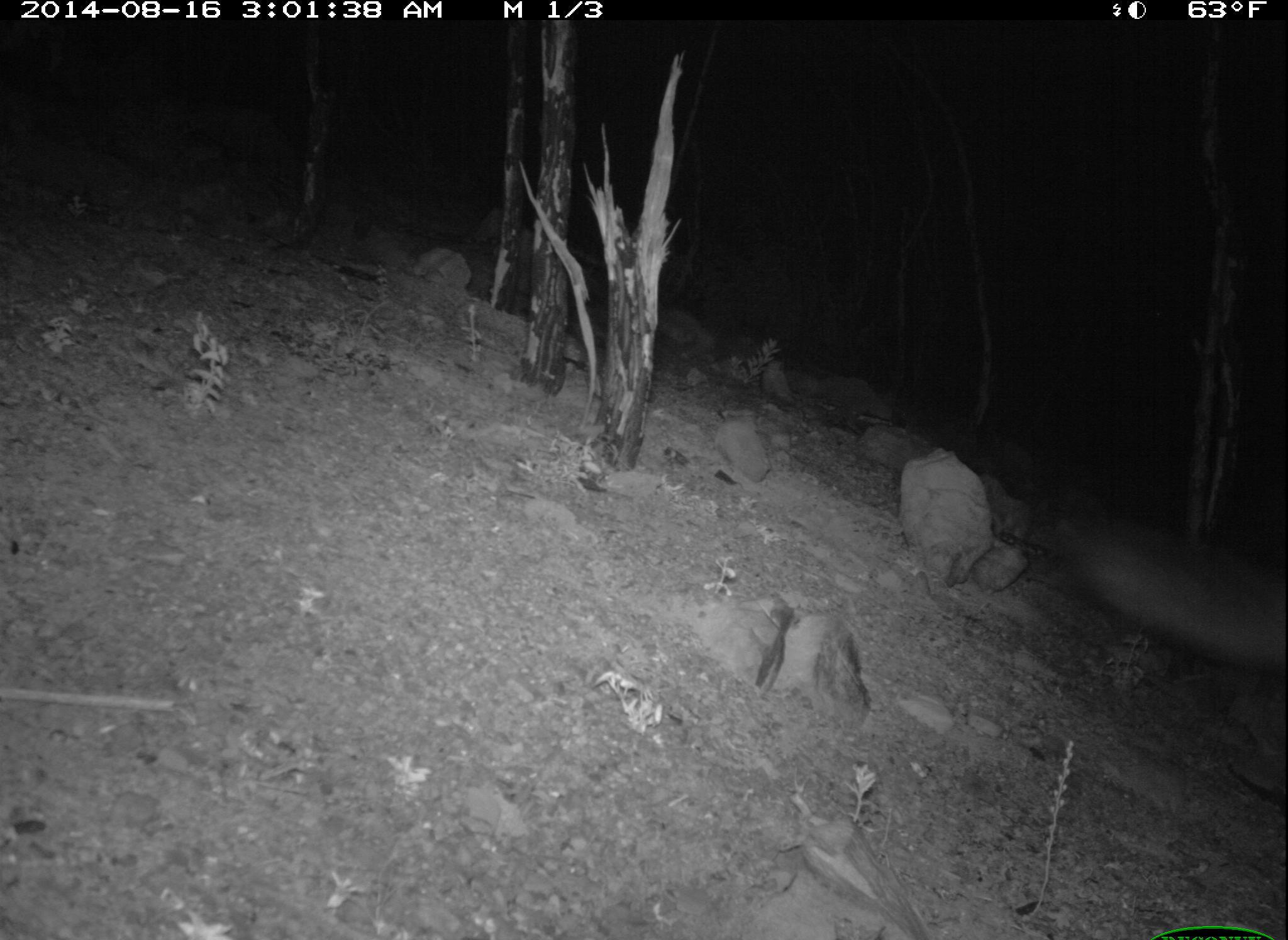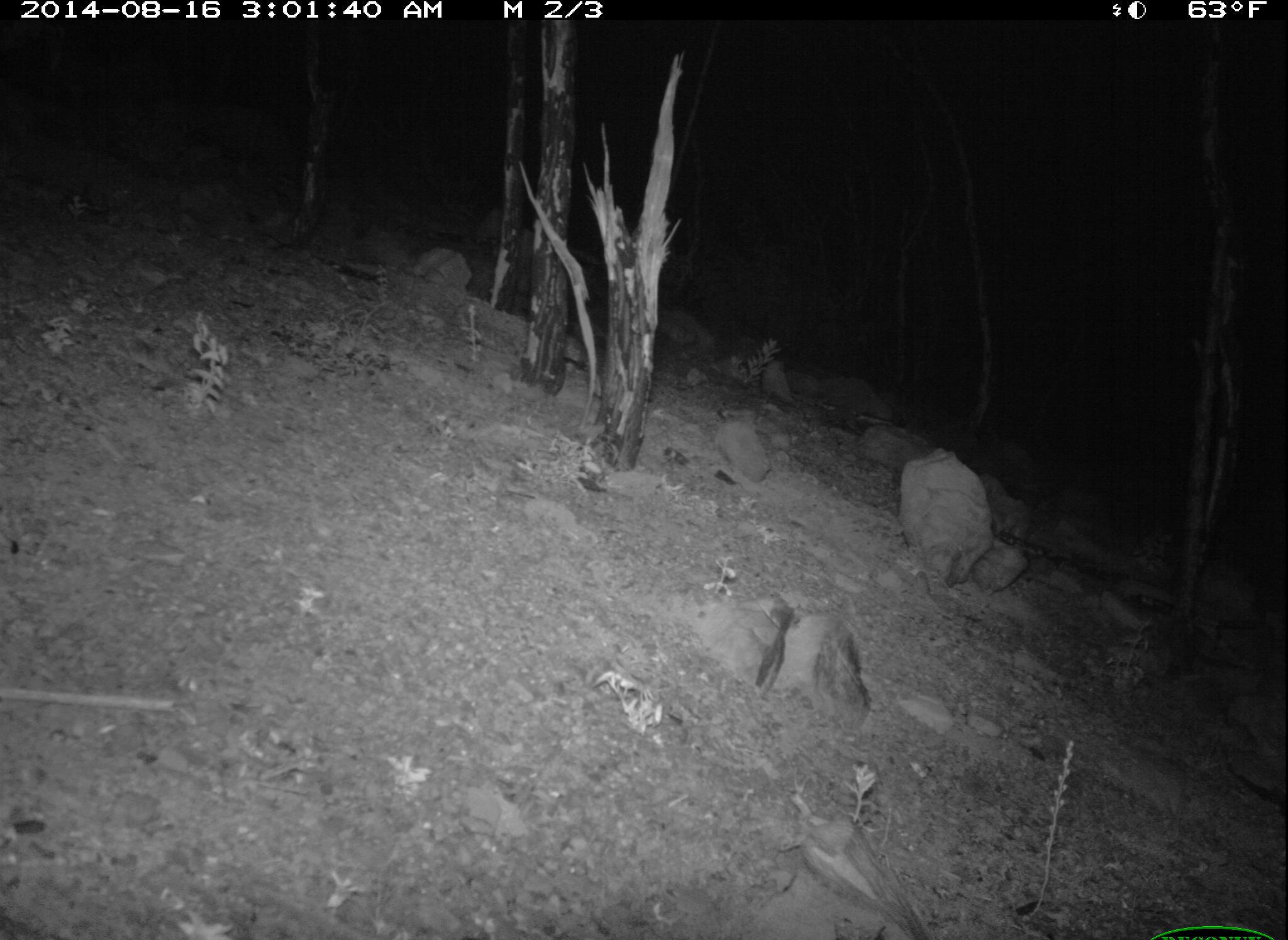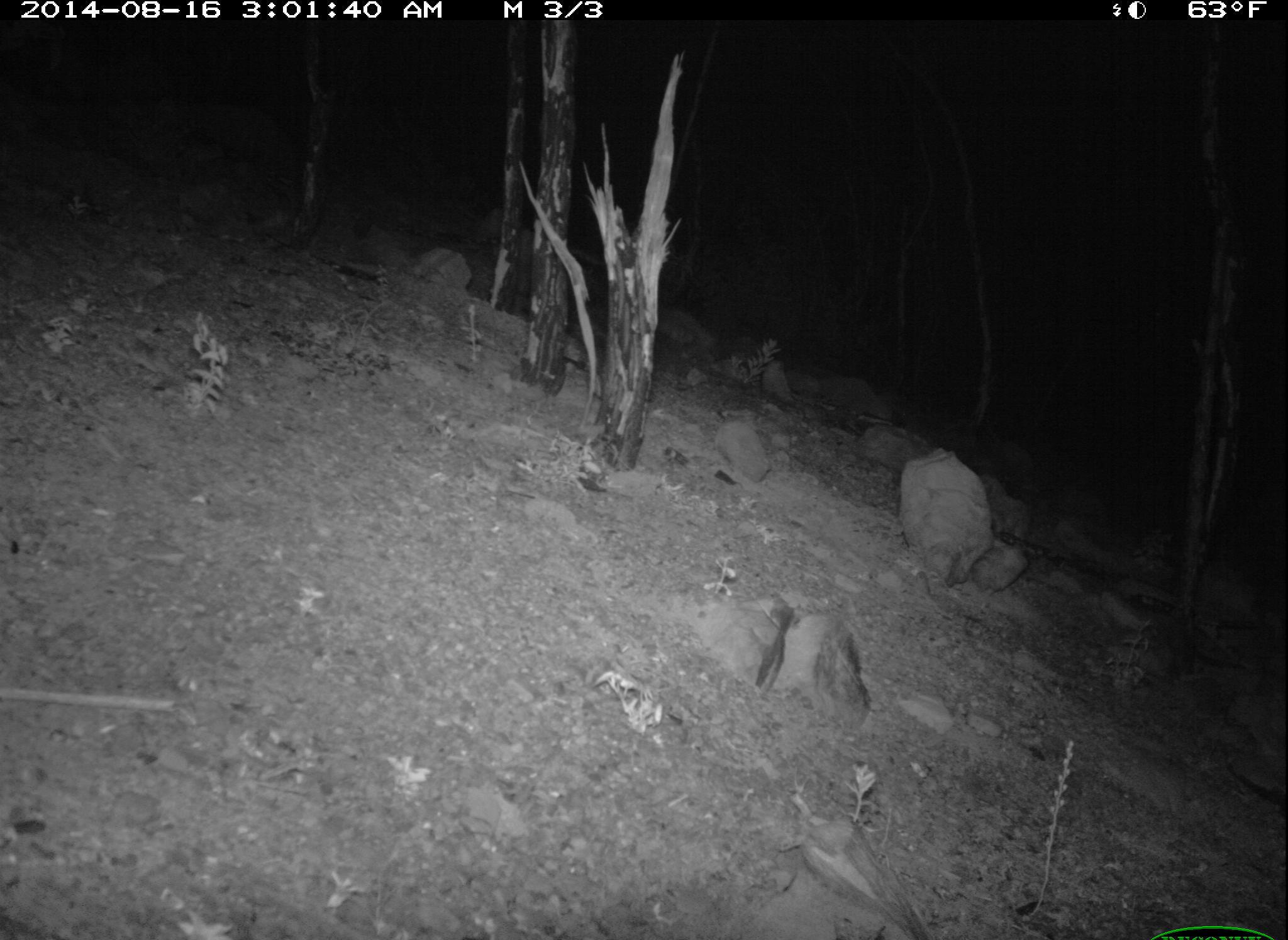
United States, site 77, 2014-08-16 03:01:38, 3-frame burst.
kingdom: Animalia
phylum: Chordata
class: Mammalia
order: Carnivora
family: Canidae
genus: Urocyon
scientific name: Urocyon cinereoargenteus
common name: gray fox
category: fox